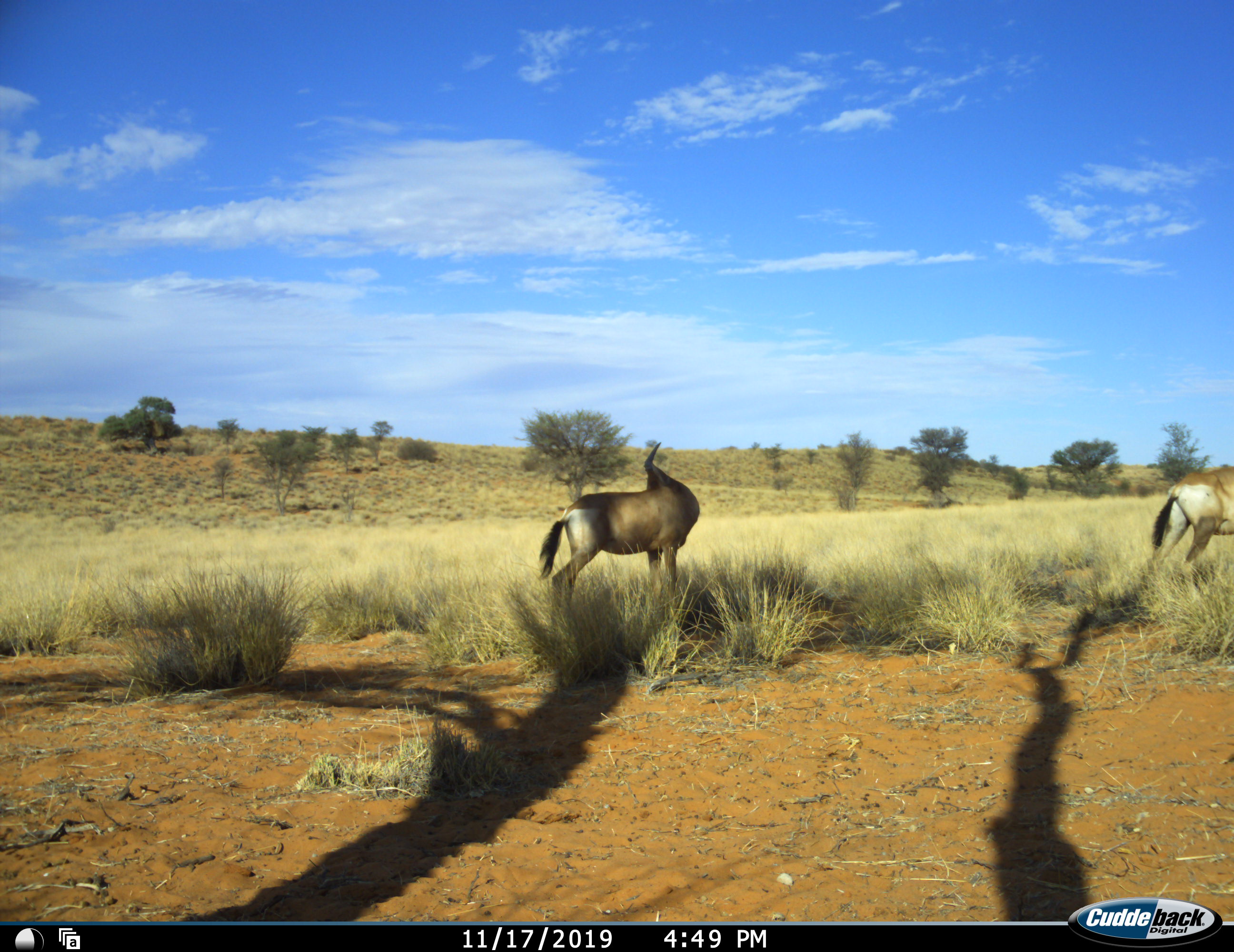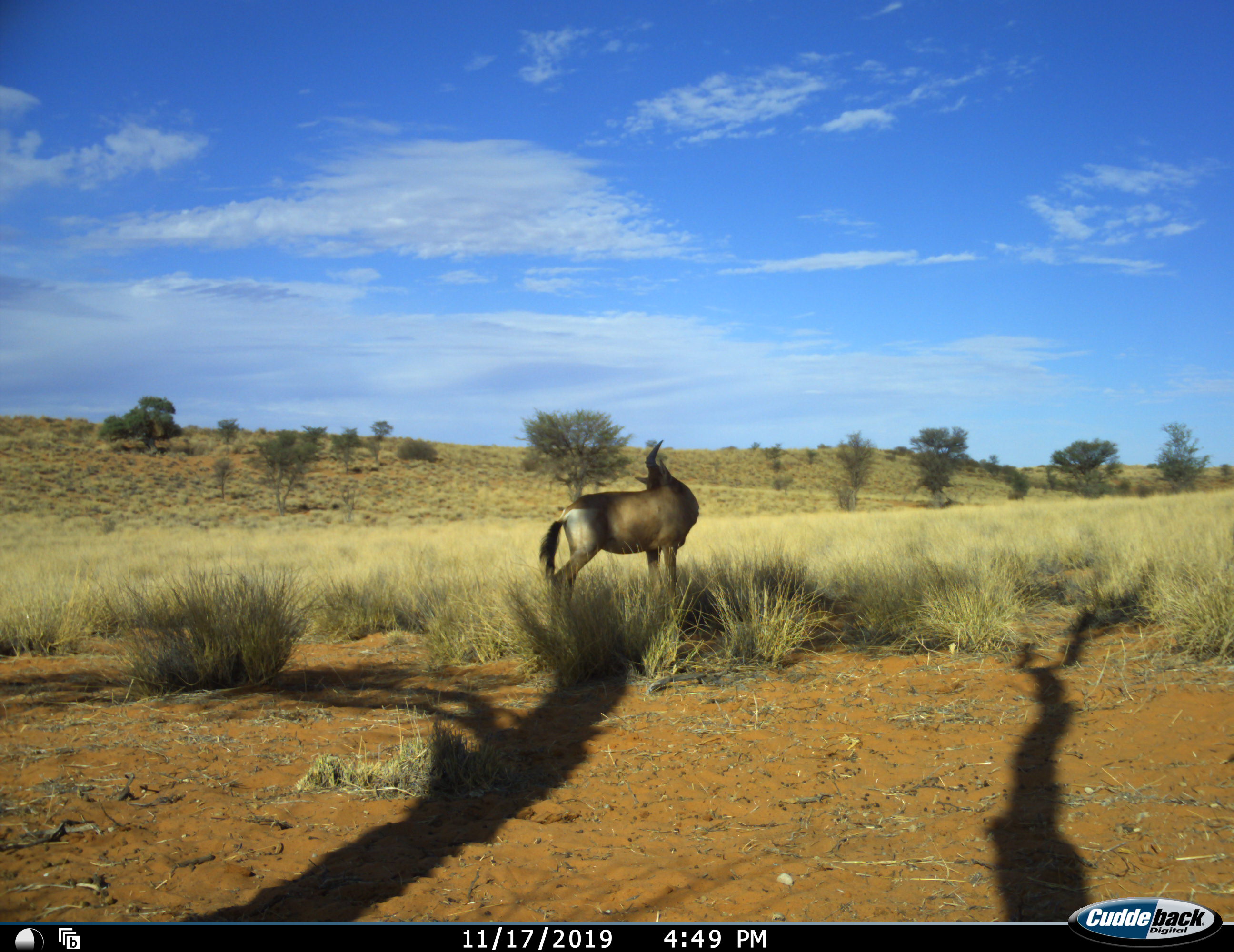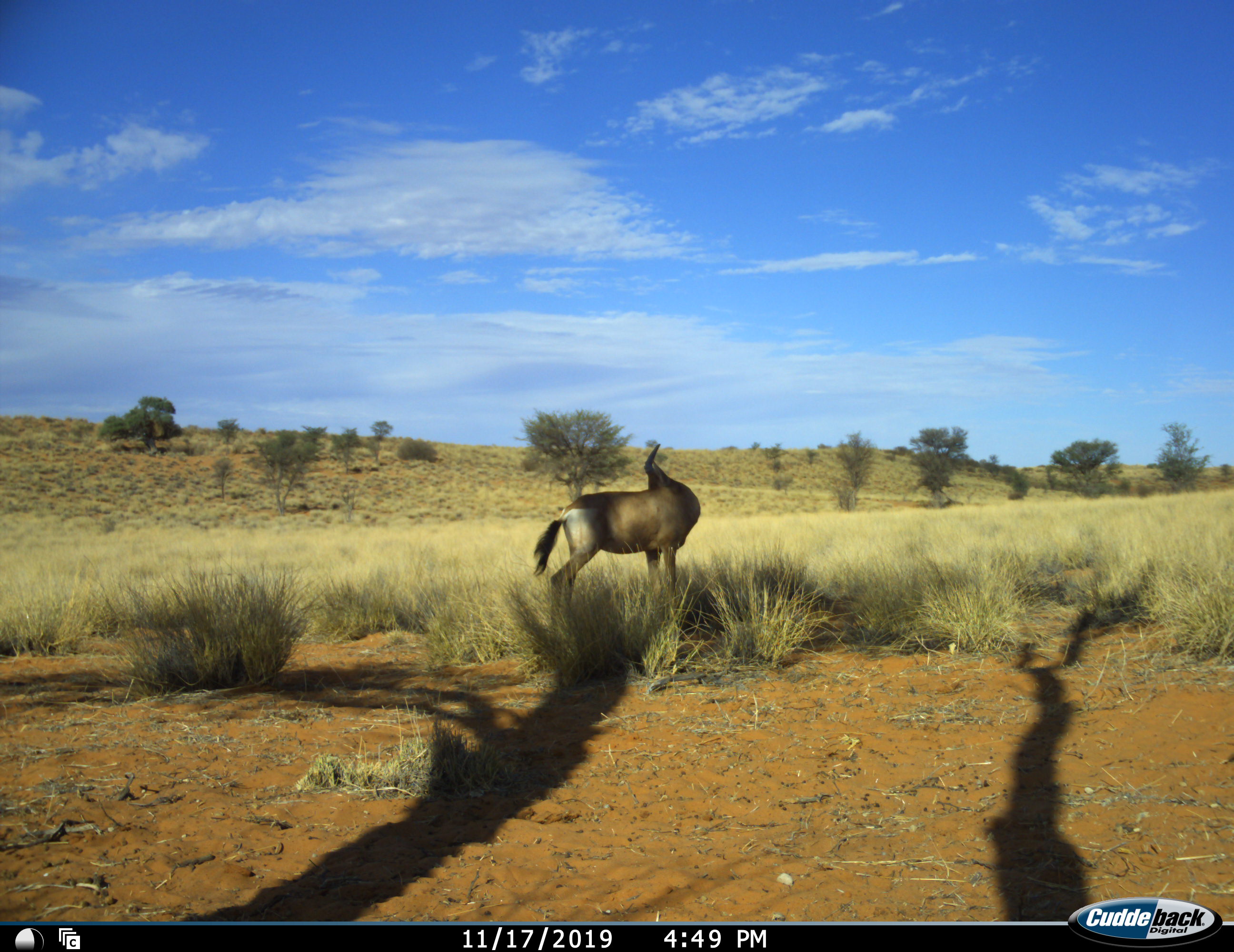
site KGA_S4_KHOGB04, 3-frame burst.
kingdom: Animalia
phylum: Chordata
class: Mammalia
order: Artiodactyla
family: Bovidae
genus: Alcelaphus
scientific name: Alcelaphus buselaphus caama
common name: red hartebeest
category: hartebeestred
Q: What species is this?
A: Hartebeestred (red hartebeest) (Alcelaphus buselaphus caama).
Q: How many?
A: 2.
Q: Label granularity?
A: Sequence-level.